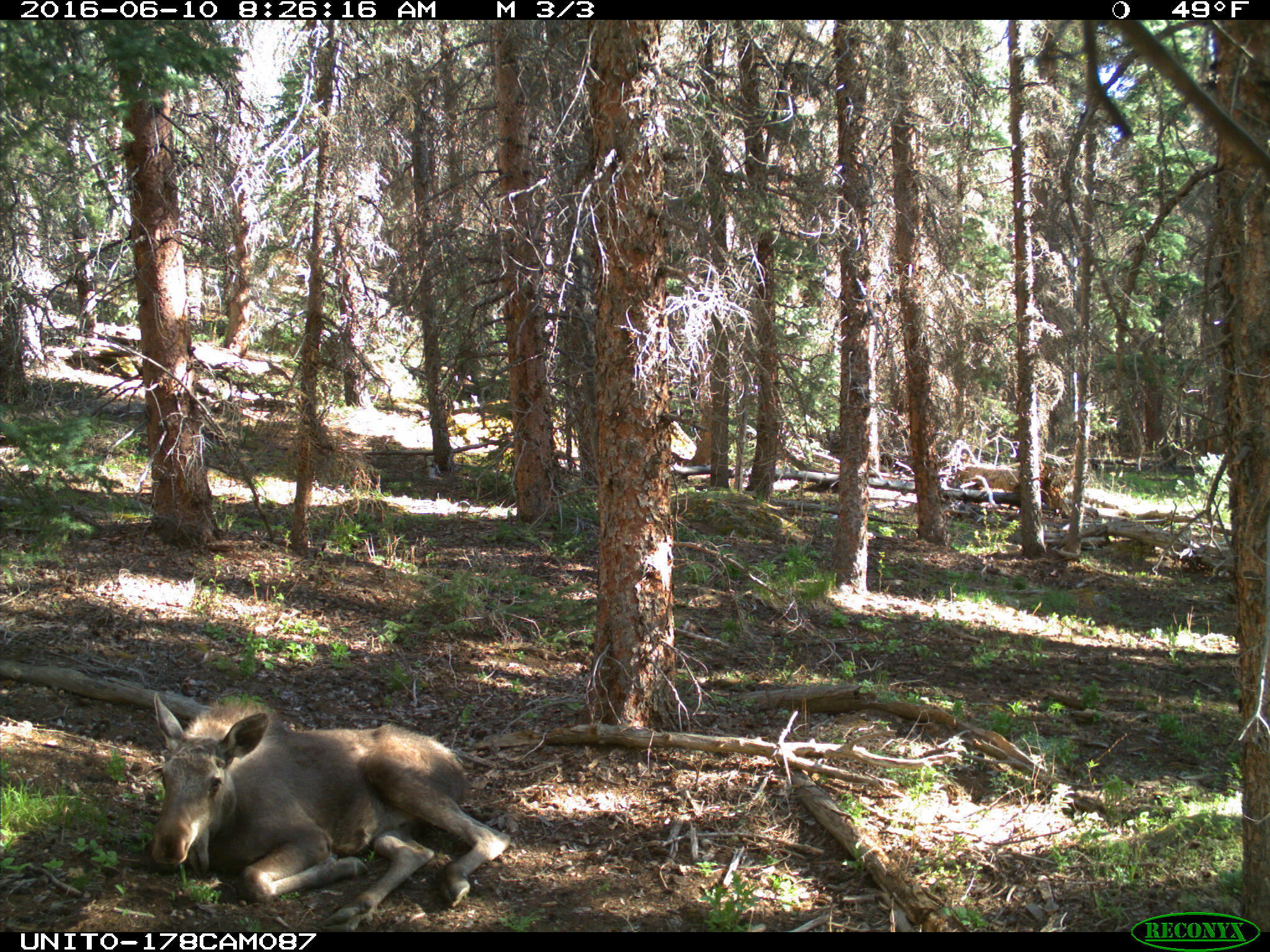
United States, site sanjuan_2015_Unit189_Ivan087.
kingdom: Animalia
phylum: Chordata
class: Mammalia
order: Artiodactyla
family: Cervidae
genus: Alces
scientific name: Alces alces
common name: moose